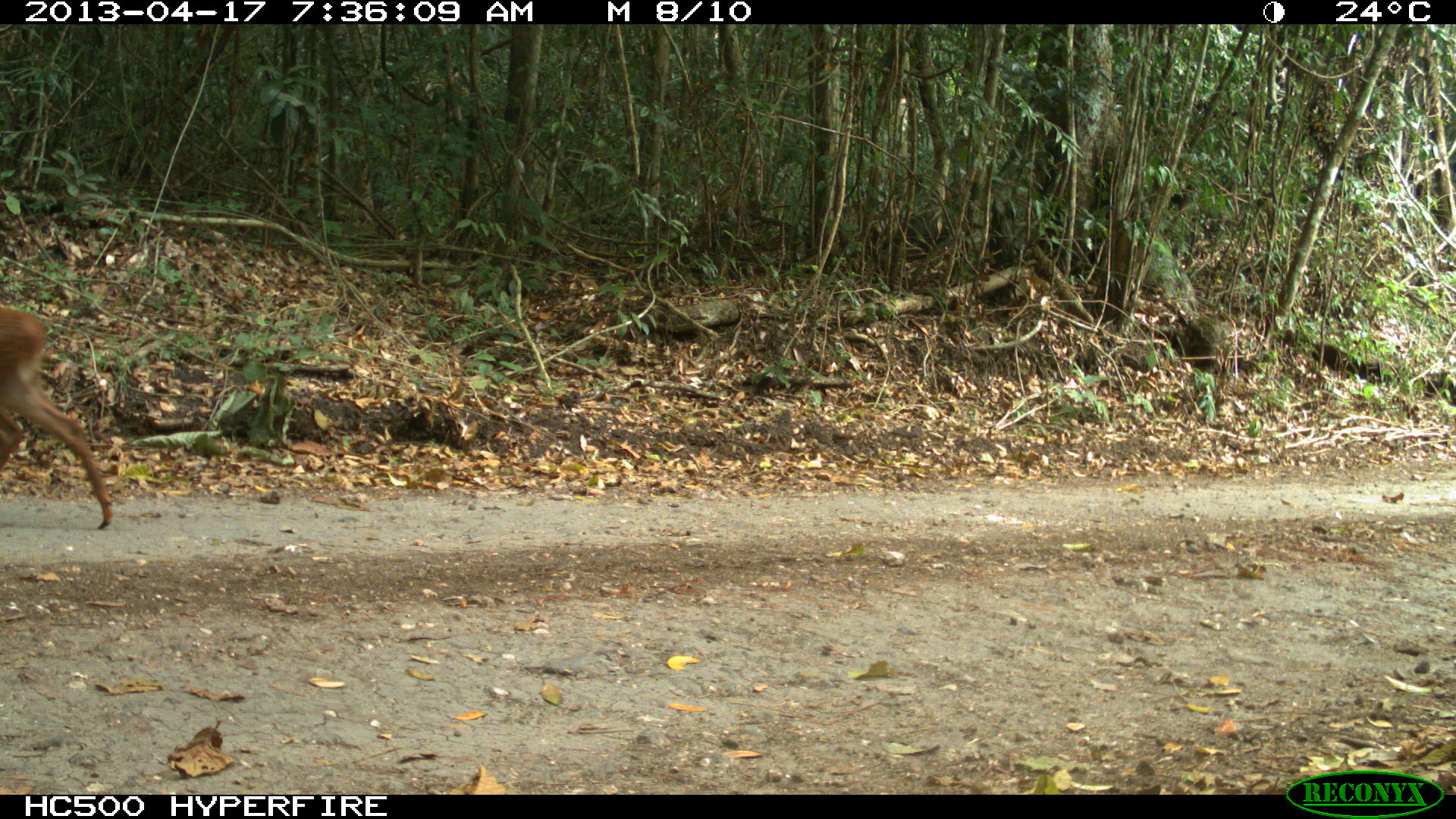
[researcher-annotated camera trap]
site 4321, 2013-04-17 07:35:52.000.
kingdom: Animalia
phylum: Chordata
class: Mammalia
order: Artiodactyla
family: Cervidae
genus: Mazama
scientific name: Mazama temama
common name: central american red brocket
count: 1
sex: female